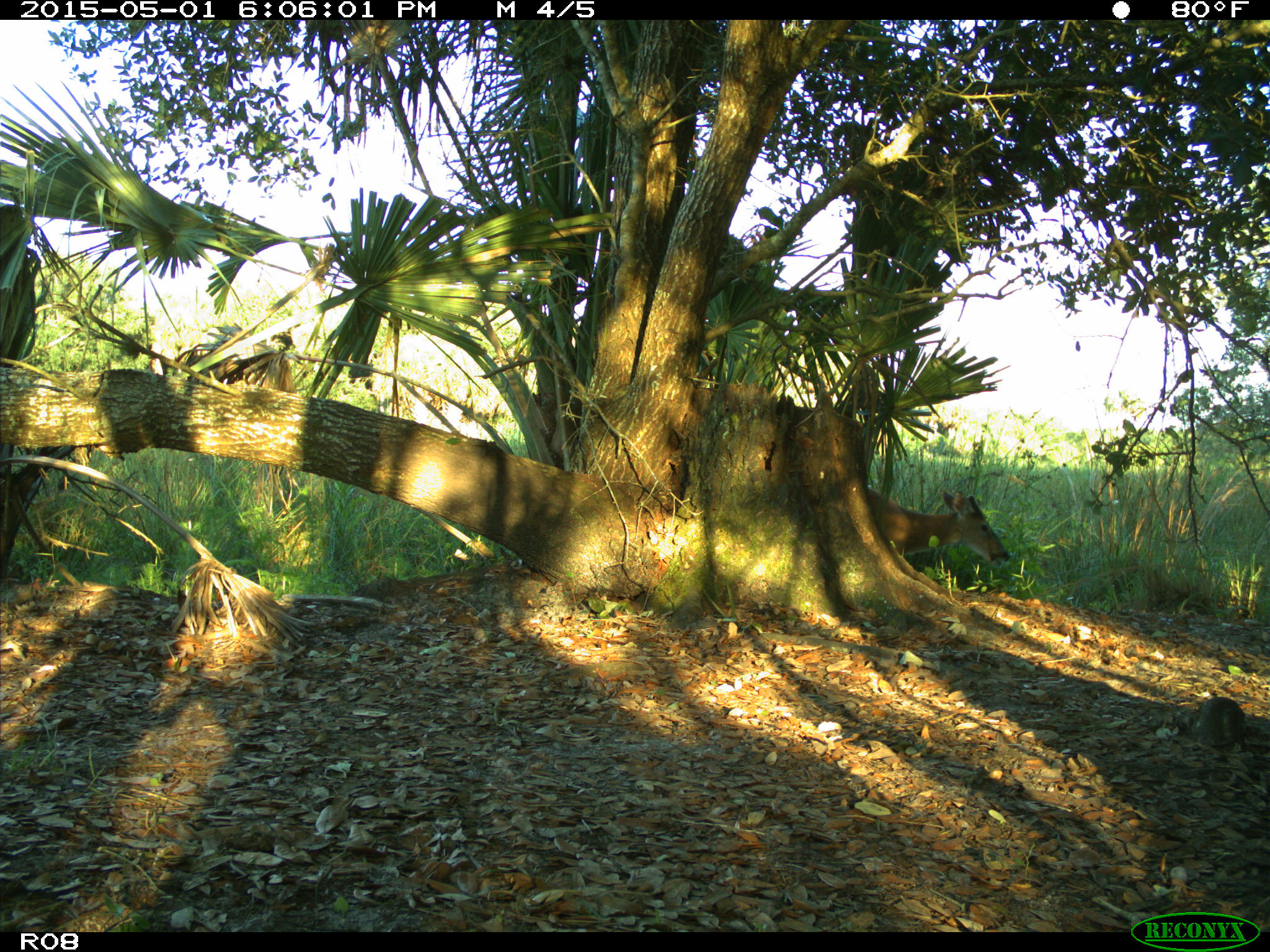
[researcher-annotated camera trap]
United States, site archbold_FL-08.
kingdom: Animalia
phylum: Chordata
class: Mammalia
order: Artiodactyla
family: Cervidae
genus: Odocoileus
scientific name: Odocoileus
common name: deer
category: unidentified deer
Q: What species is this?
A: Unidentified deer (deer) (Odocoileus).